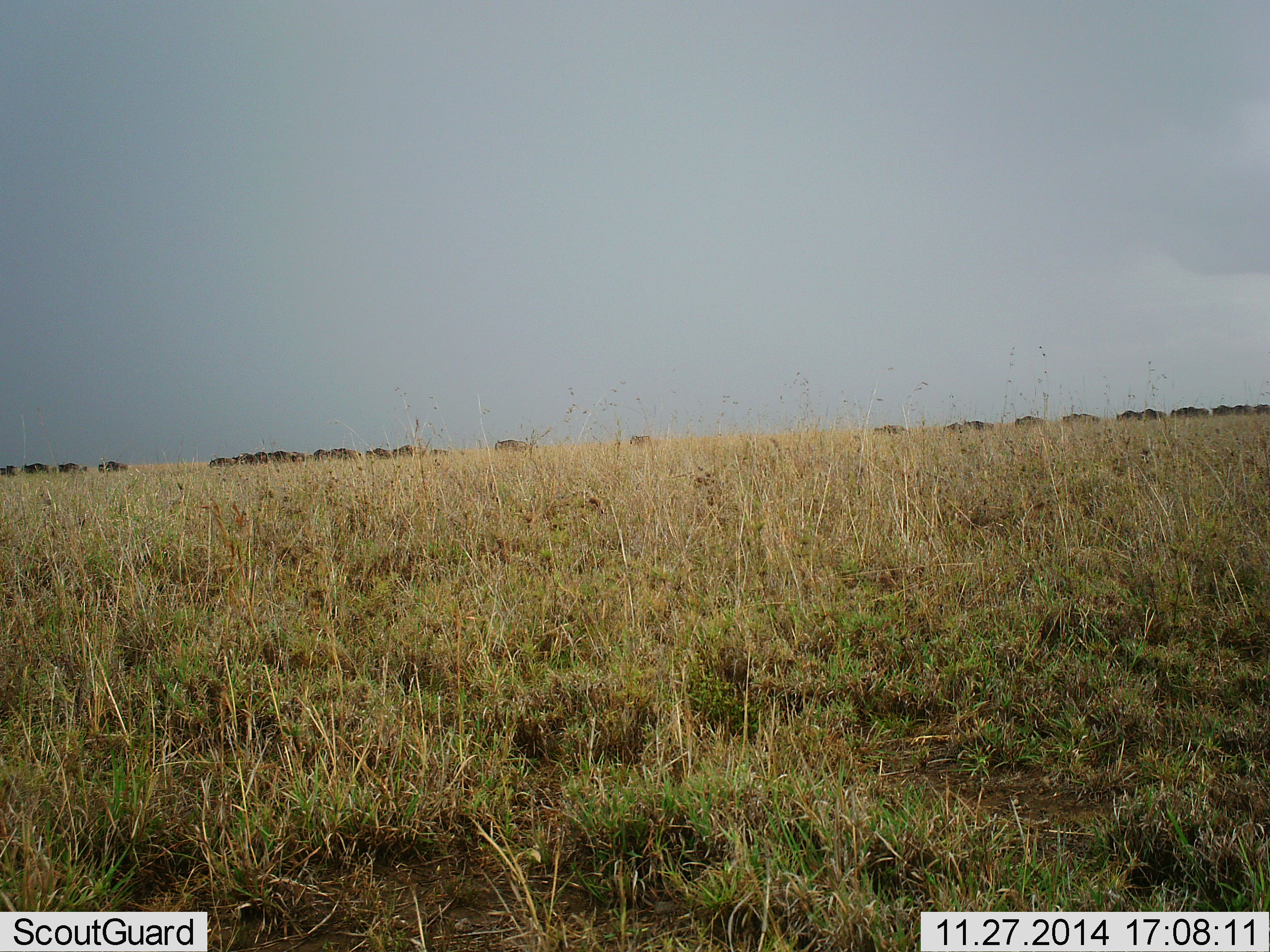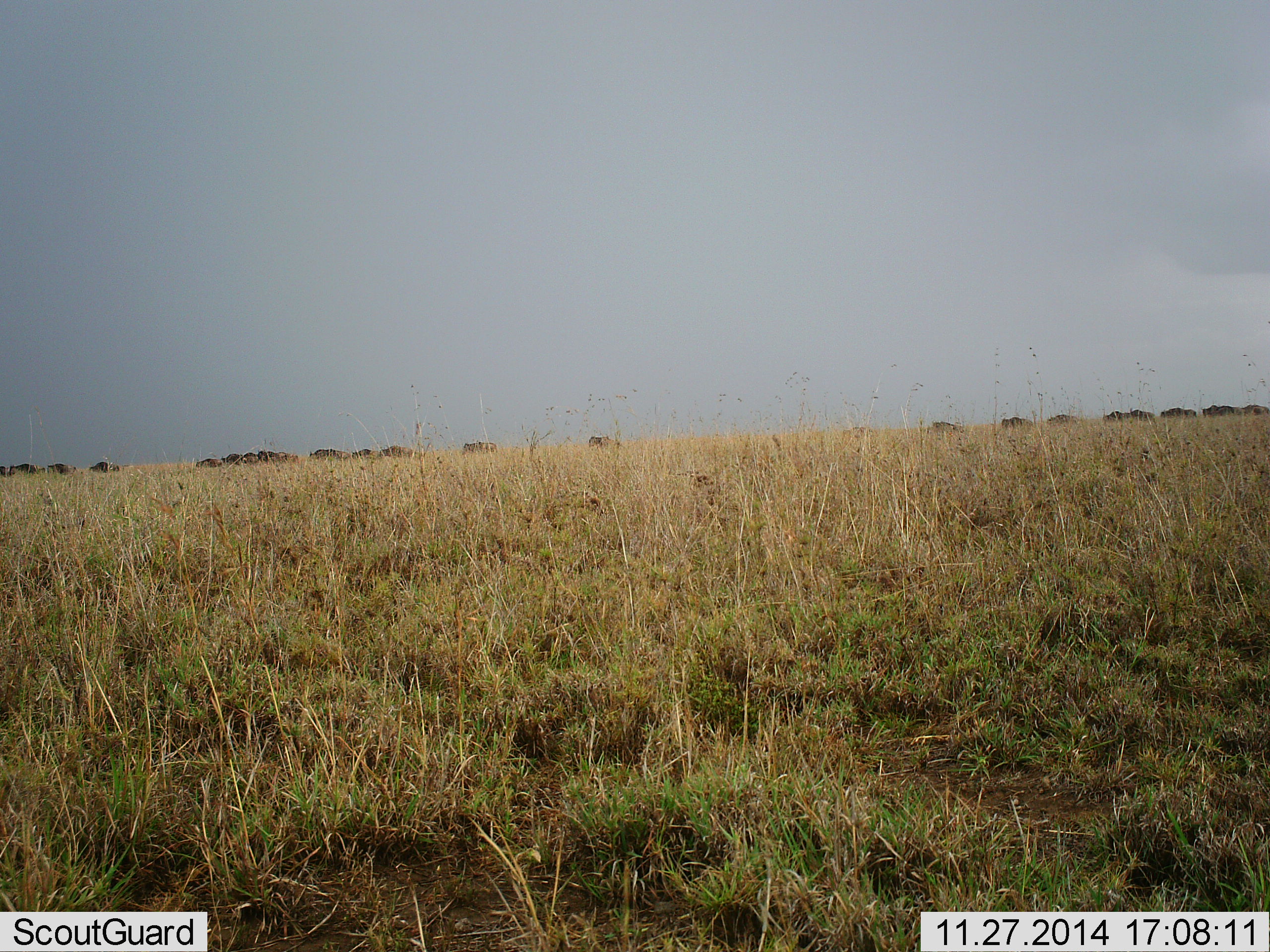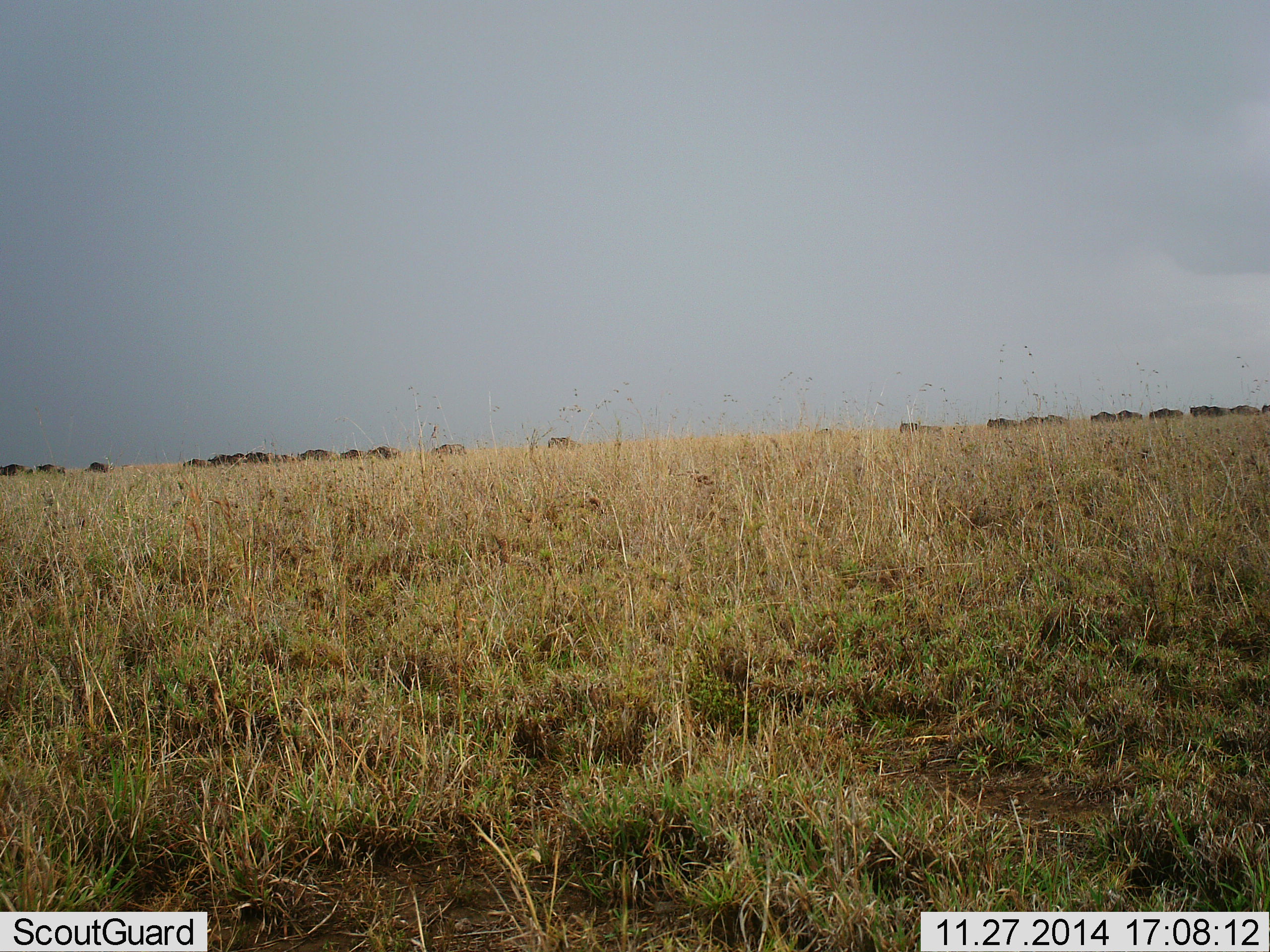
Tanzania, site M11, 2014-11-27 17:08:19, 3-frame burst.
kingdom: Animalia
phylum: Chordata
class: Mammalia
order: Artiodactyla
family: Bovidae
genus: Connochaetes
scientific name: Connochaetes taurinus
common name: blue wildebeest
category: wildebeest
Wildebeest (blue wildebeest) (Connochaetes taurinus), count 11-50. Behavior (volunteer vote fractions): standing 0%, resting 0%, moving 100%, interacting 0%. Young present (vote fraction): 0%. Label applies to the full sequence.